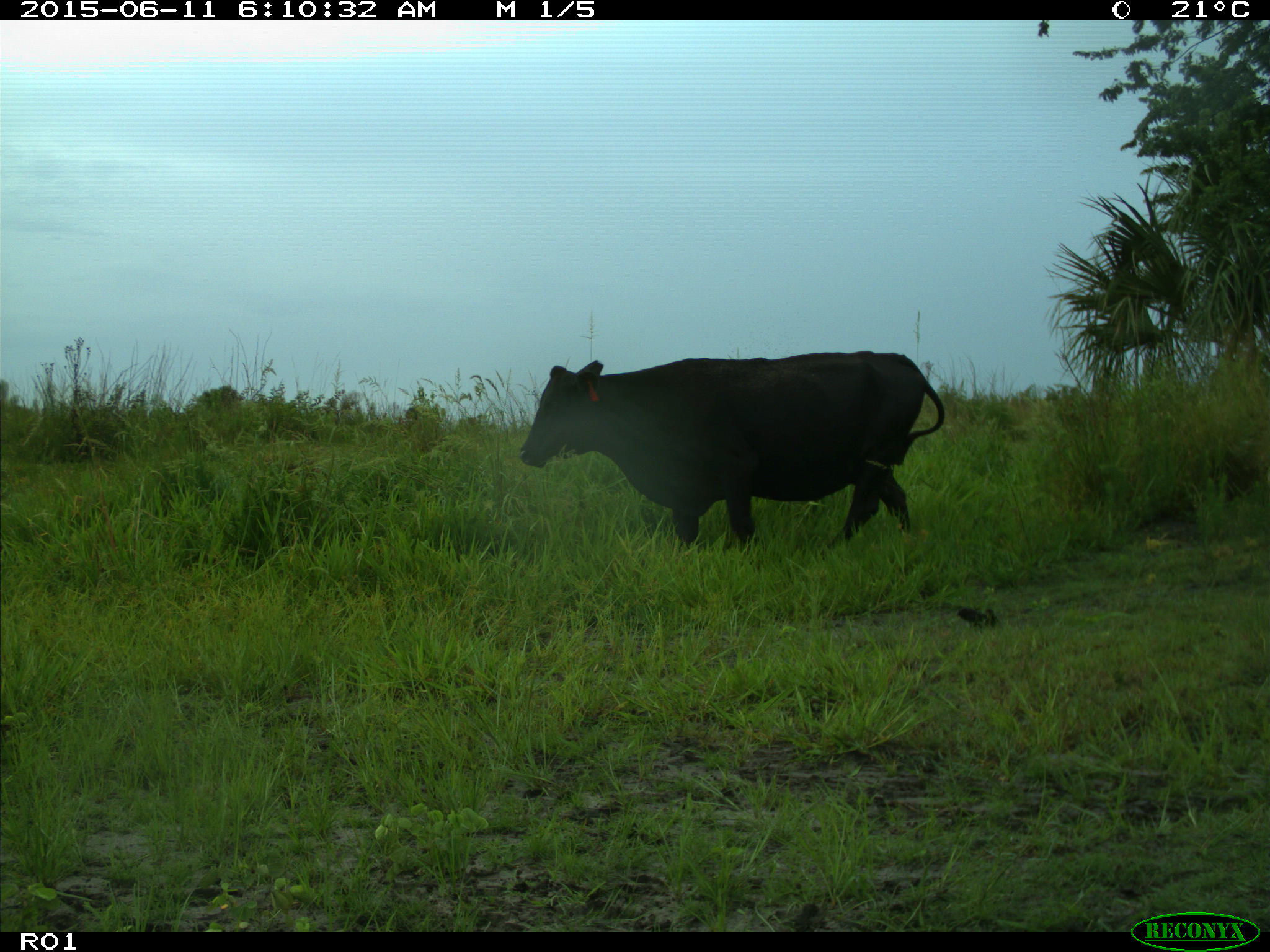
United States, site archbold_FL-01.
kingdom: Animalia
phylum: Chordata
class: Mammalia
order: Artiodactyla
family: Bovidae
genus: Bos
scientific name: Bos taurus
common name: domestic cow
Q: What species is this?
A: Bos taurus (domestic cow).